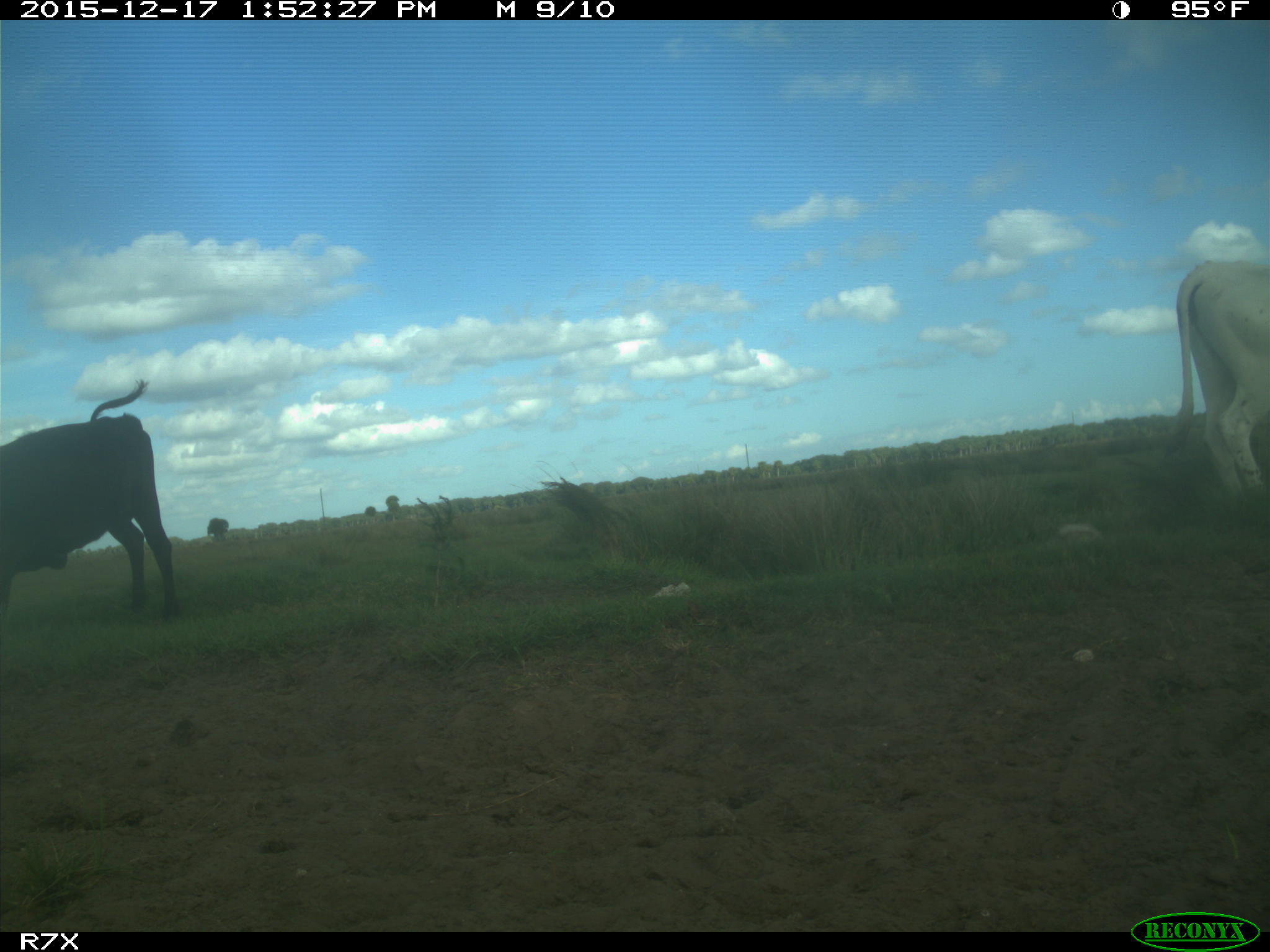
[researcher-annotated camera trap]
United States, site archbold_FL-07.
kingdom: Animalia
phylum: Chordata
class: Mammalia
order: Artiodactyla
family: Bovidae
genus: Bos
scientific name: Bos taurus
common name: domestic cow